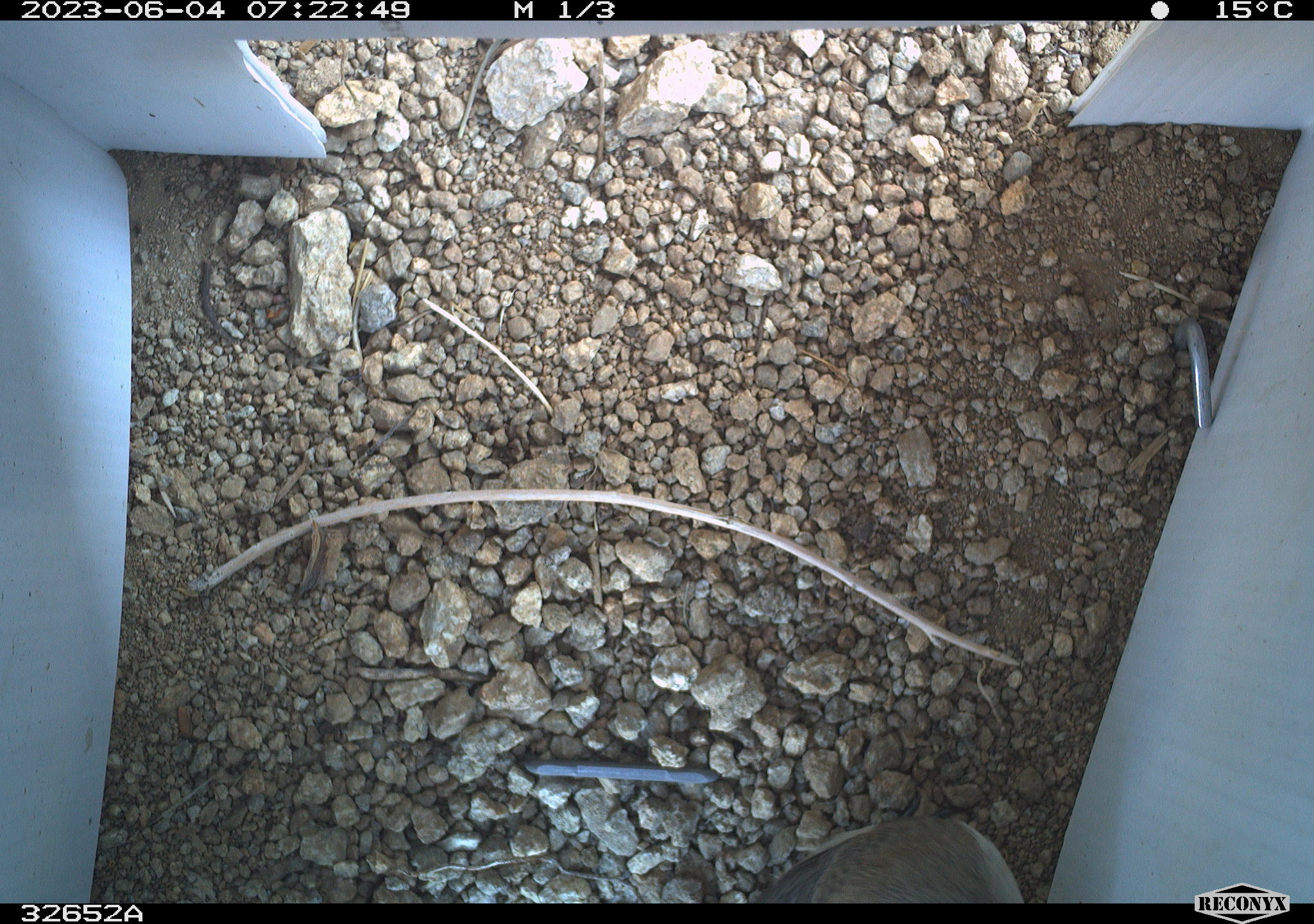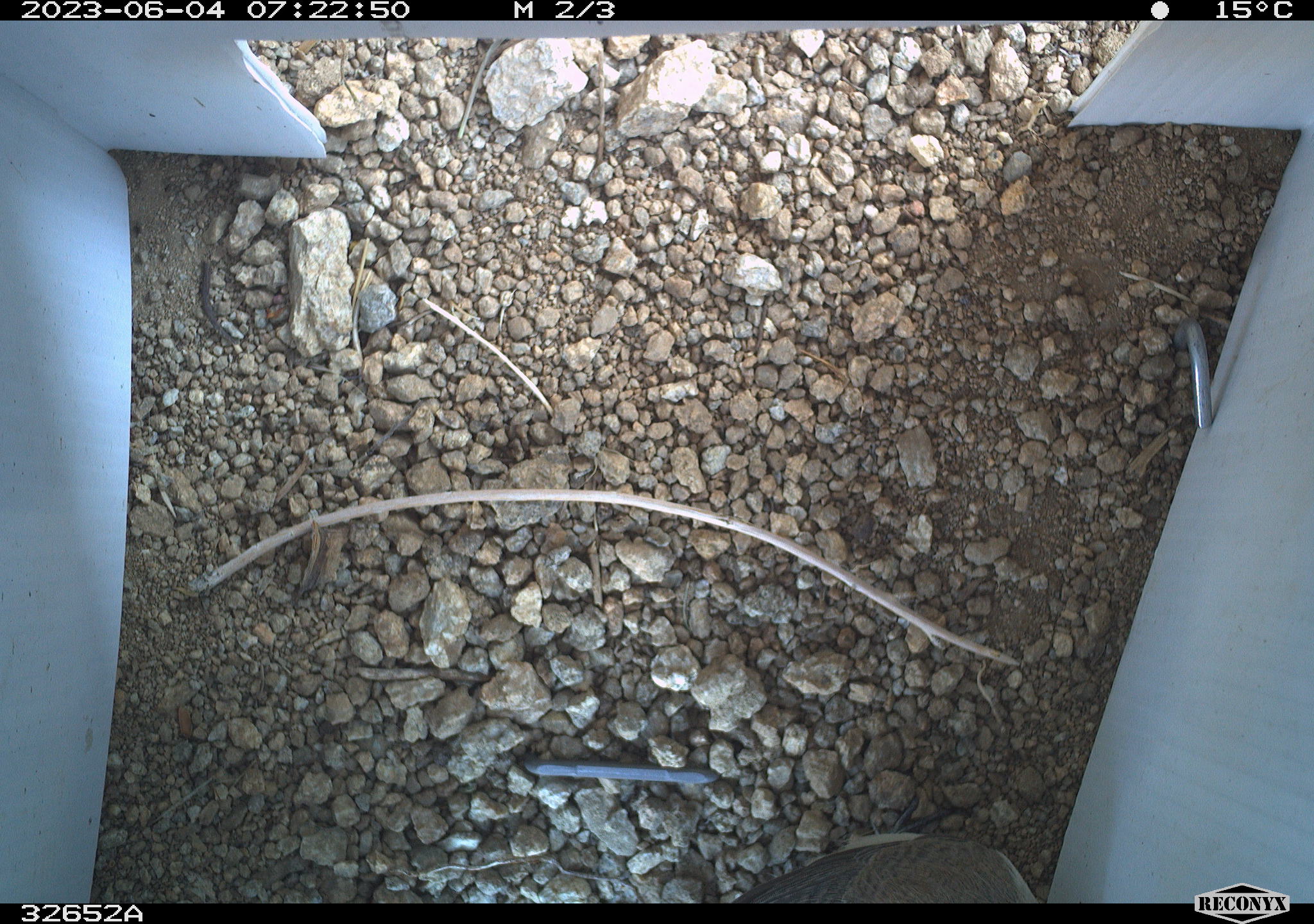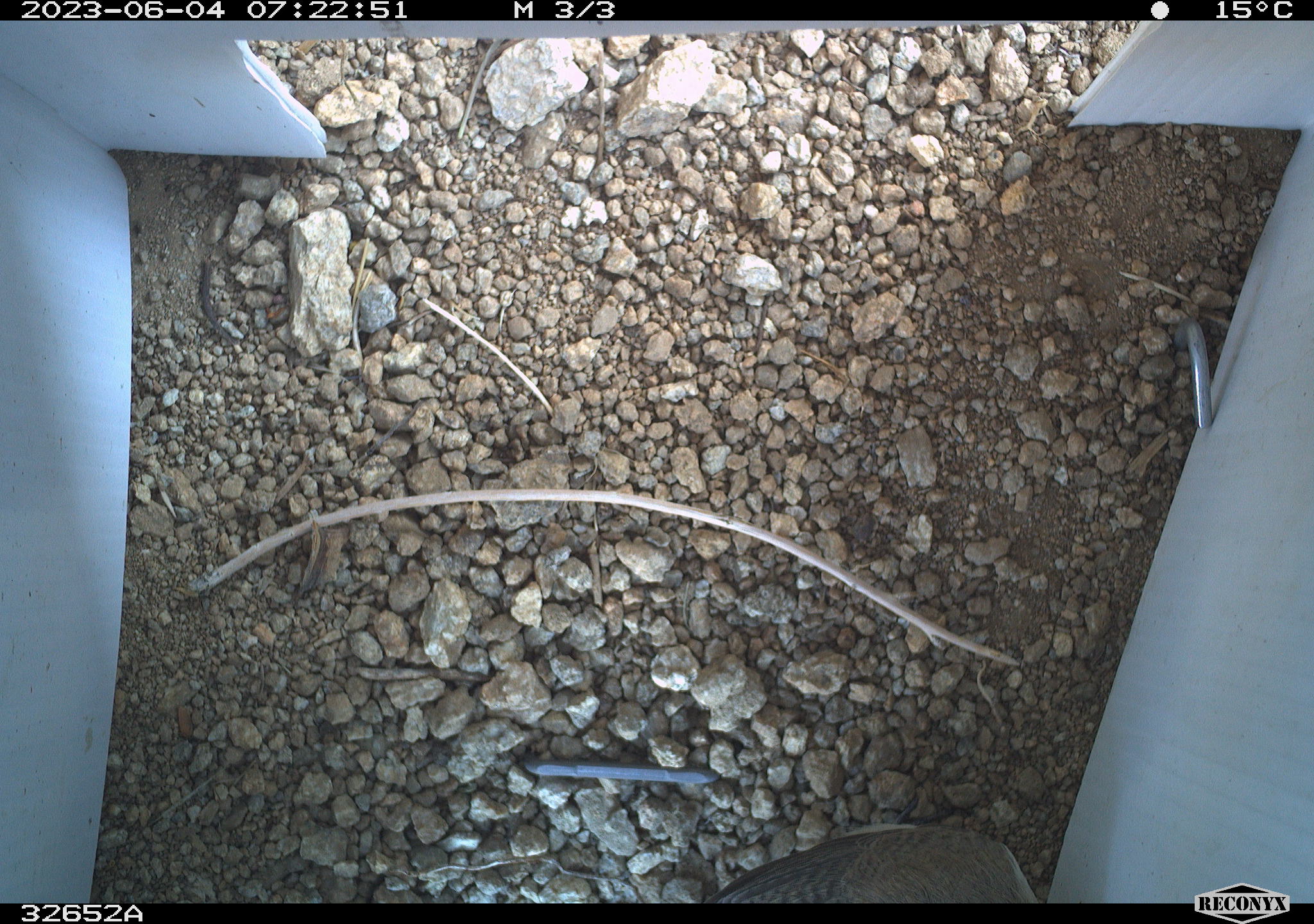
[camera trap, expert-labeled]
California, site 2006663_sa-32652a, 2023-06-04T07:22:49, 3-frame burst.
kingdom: Animalia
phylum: Chordata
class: Aves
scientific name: Aves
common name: bird